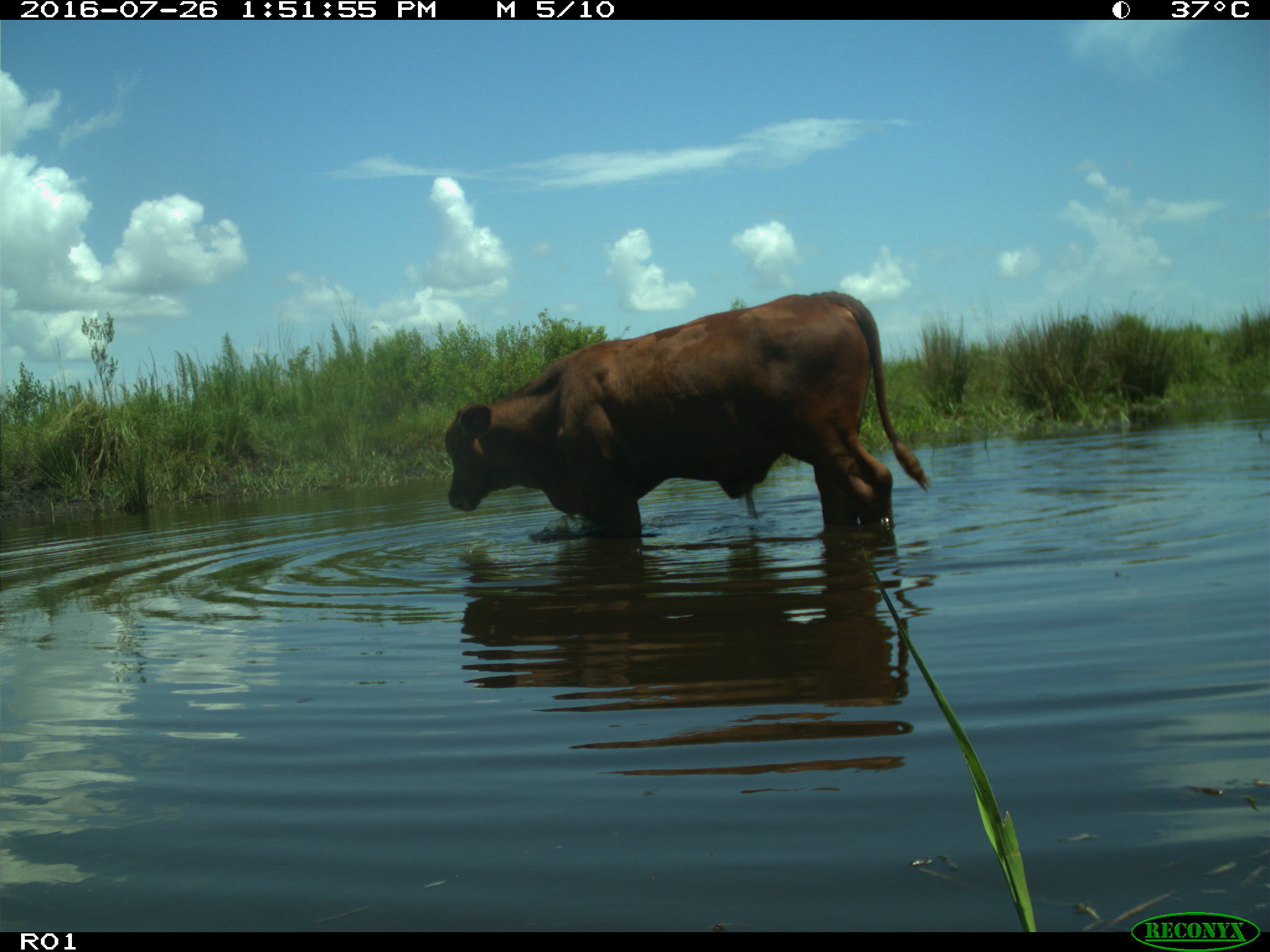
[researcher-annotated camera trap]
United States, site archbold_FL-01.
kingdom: Animalia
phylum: Chordata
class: Mammalia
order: Artiodactyla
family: Bovidae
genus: Bos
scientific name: Bos taurus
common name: domestic cow